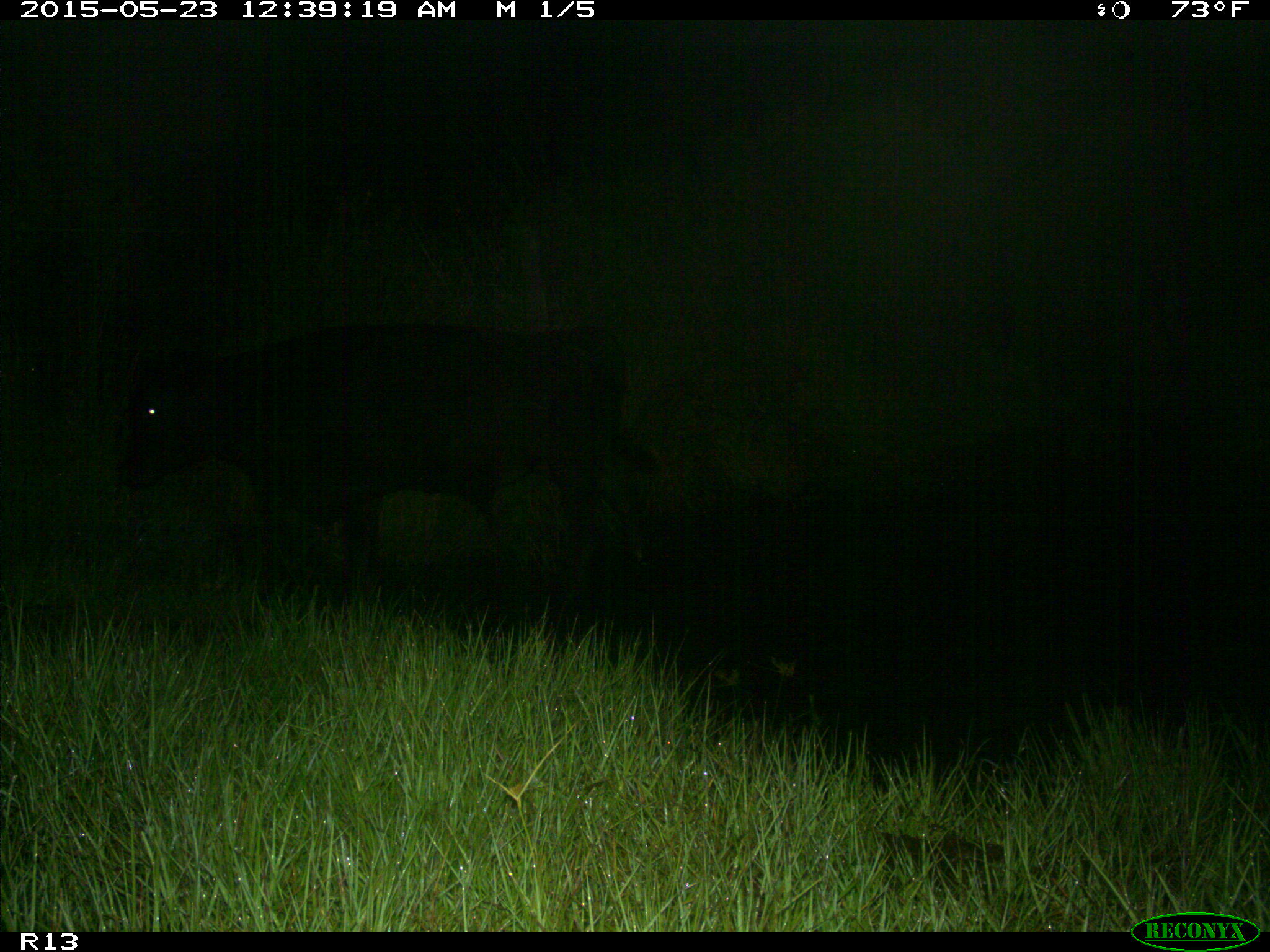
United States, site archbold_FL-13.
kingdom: Animalia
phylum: Chordata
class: Mammalia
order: Artiodactyla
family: Bovidae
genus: Bos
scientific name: Bos taurus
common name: domestic cow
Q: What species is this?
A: Bos taurus (domestic cow).